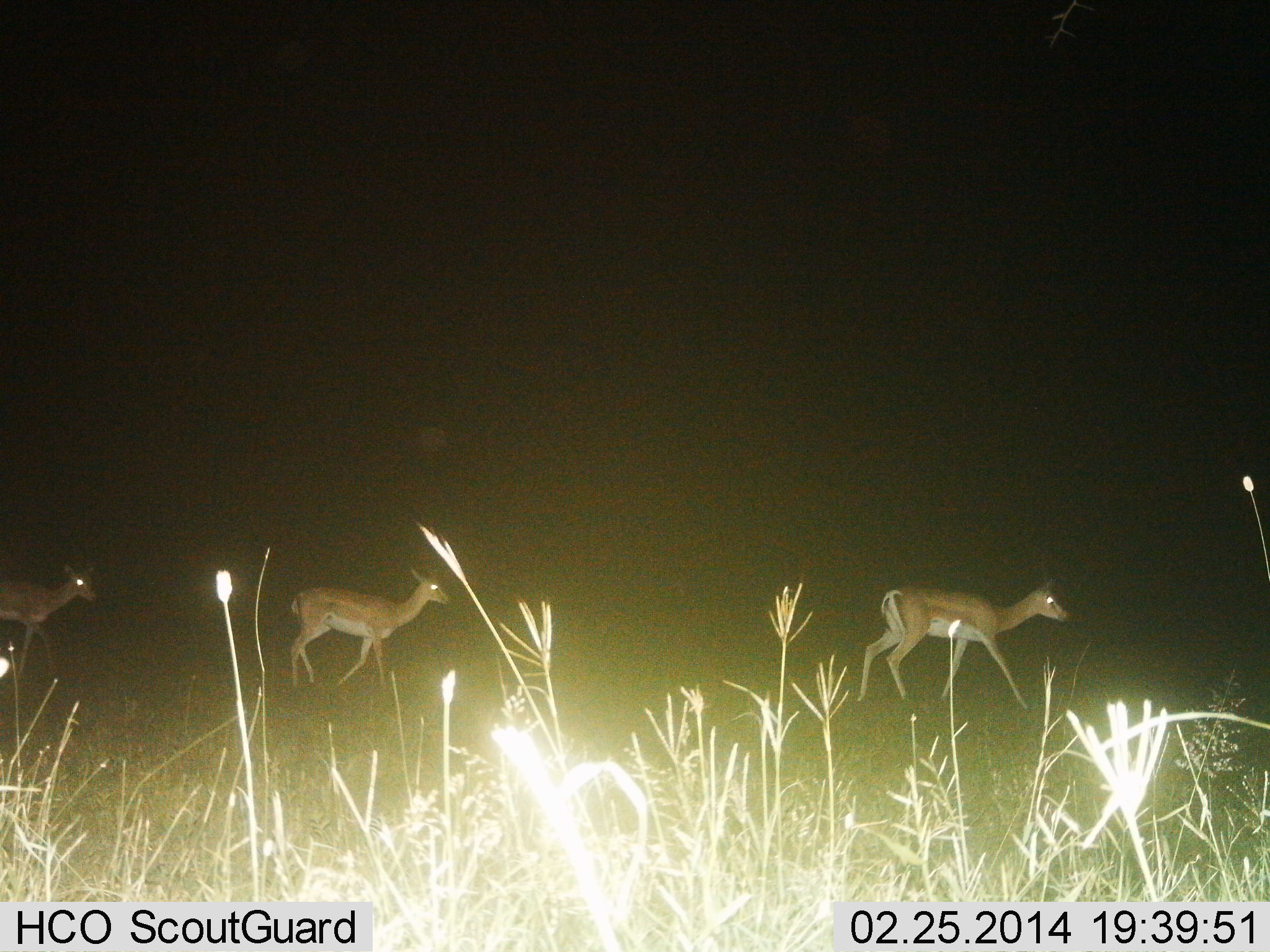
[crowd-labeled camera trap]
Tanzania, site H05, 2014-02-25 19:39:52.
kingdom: Animalia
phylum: Chordata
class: Mammalia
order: Artiodactyla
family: Bovidae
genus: Nanger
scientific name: Nanger granti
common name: grant's gazelle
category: gazellegrants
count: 3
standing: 0%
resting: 0%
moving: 100%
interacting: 0%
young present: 0%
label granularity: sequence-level